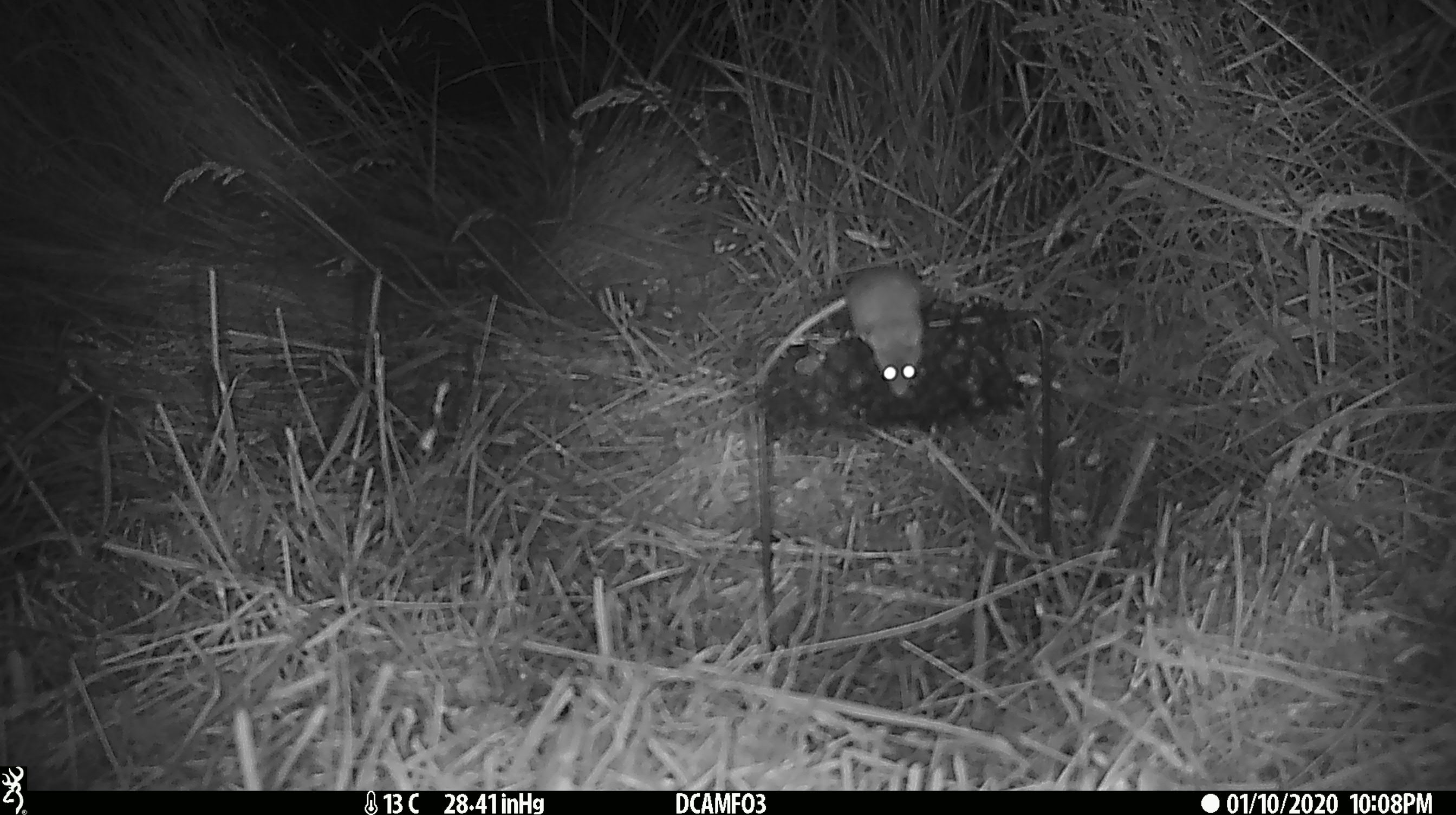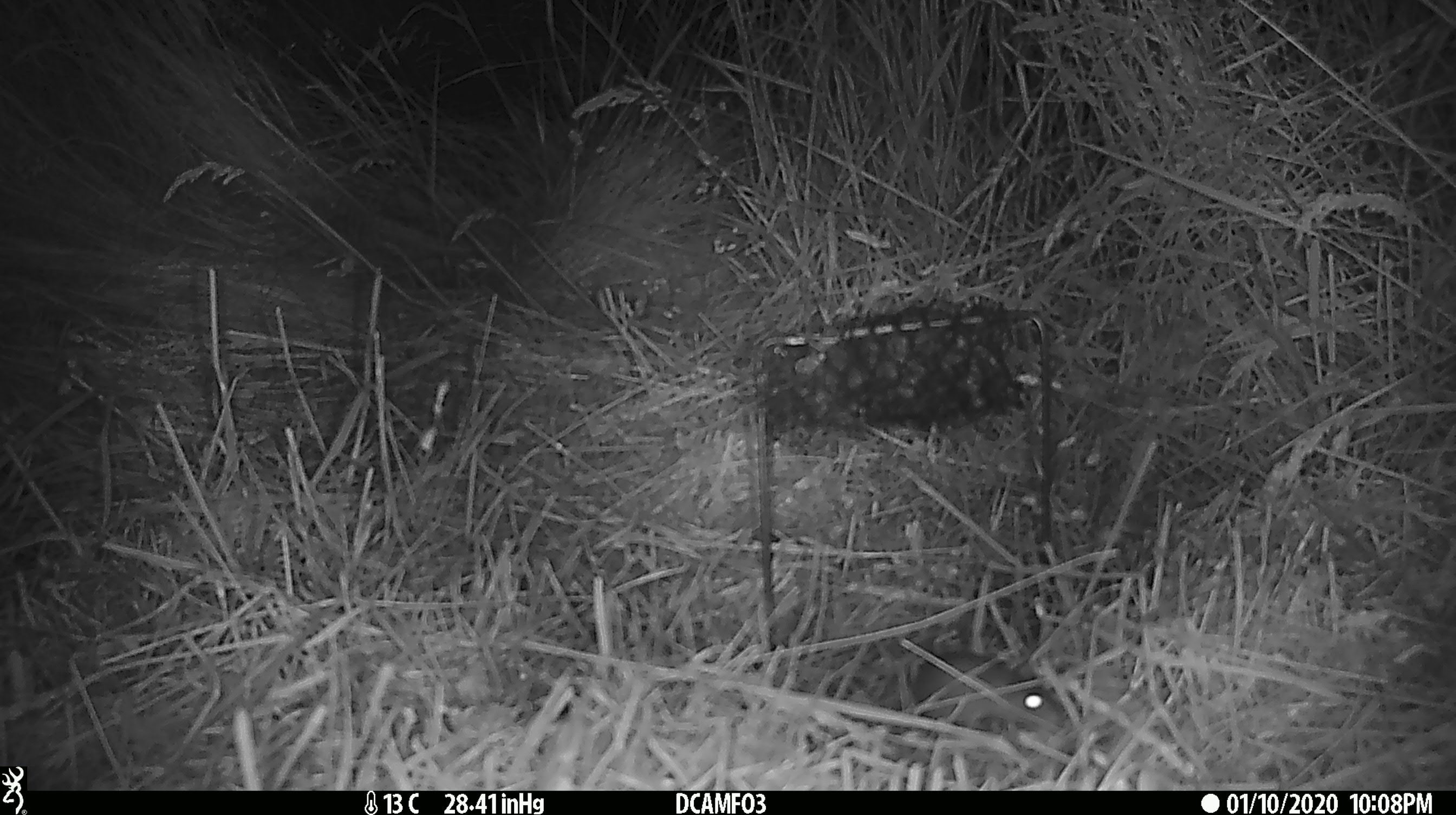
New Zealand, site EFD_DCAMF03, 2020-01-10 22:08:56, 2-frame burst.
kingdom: Animalia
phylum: Chordata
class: Mammalia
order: Rodentia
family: Muridae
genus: Mus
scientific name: Mus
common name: mouse